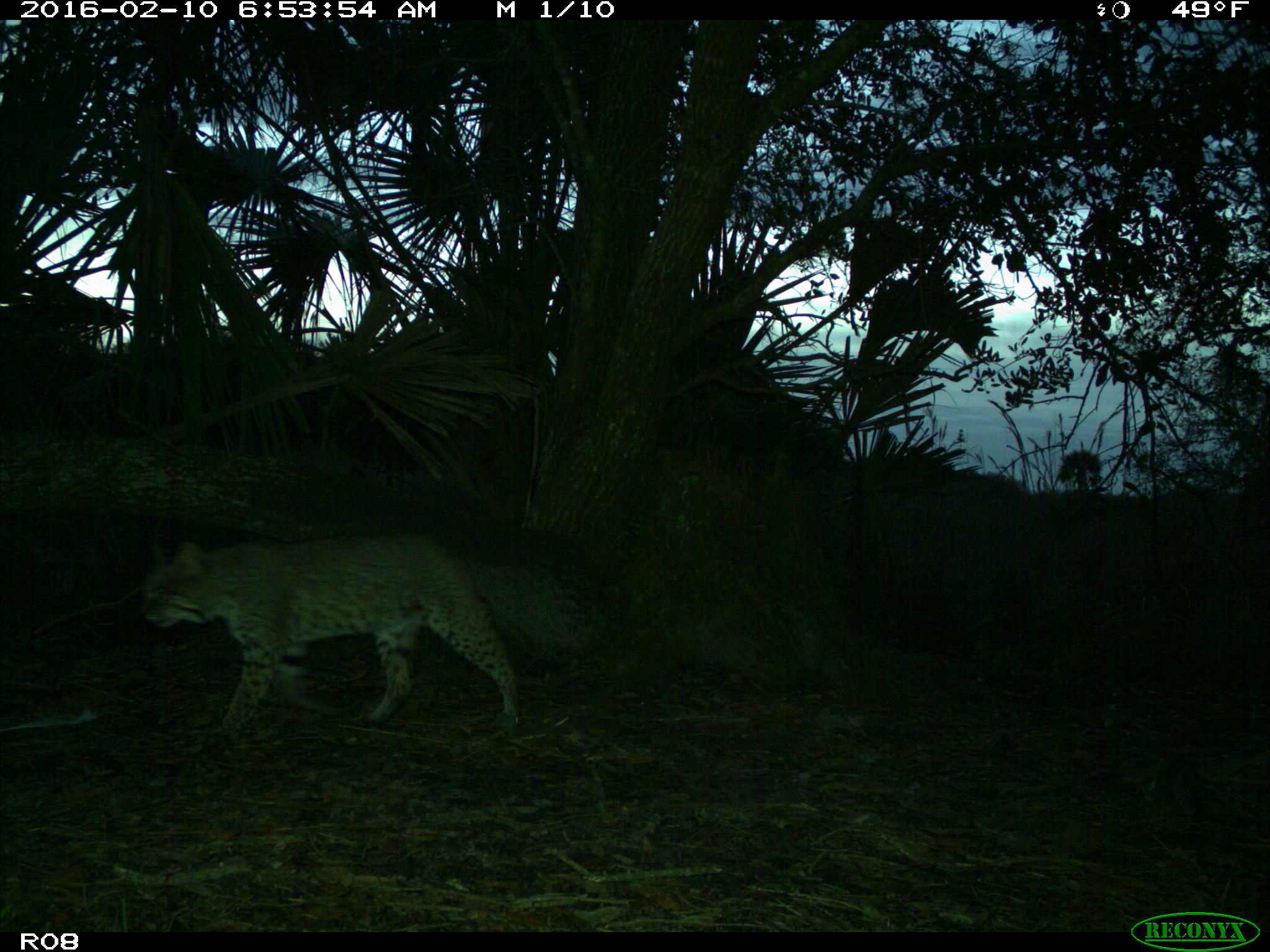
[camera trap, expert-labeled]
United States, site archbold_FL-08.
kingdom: Animalia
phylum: Chordata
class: Mammalia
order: Carnivora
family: Felidae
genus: Lynx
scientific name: Lynx rufus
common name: bobcat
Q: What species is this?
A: Lynx rufus (bobcat).